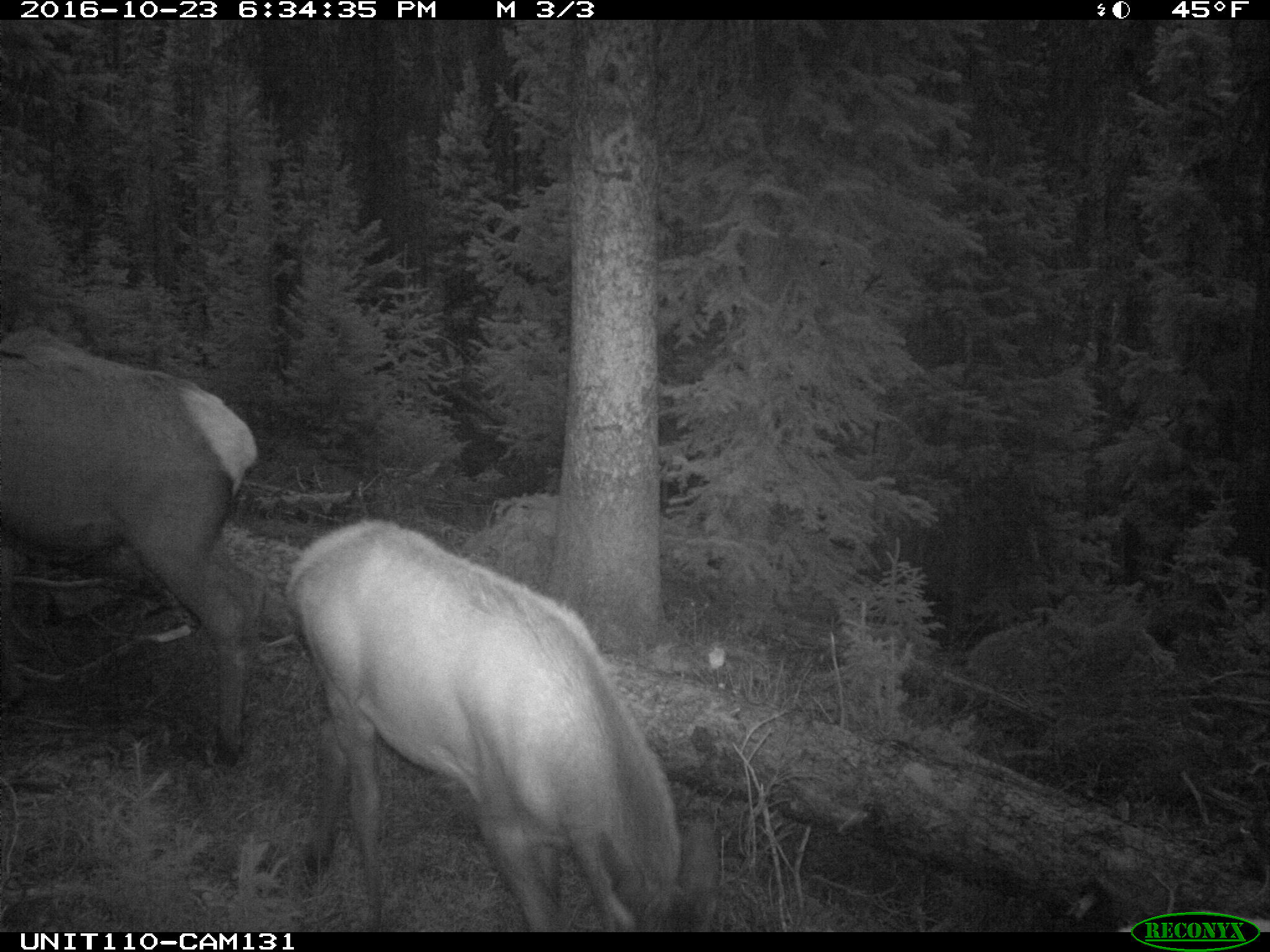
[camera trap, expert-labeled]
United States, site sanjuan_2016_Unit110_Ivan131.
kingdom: Animalia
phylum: Chordata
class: Mammalia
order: Artiodactyla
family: Cervidae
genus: Cervus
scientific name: Cervus elaphus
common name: red deer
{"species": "Cervus elaphus (red deer)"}